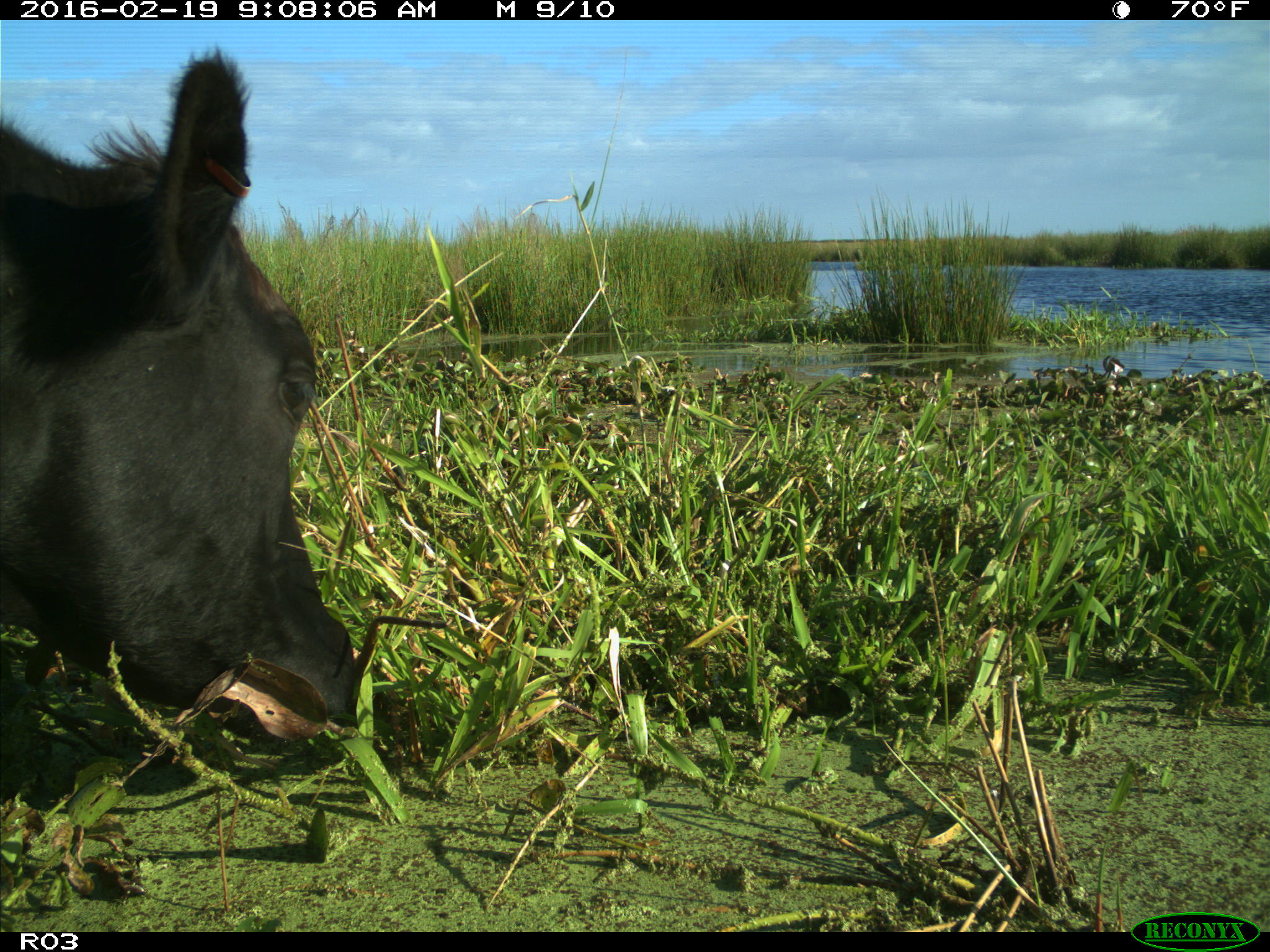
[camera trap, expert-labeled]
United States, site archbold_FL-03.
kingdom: Animalia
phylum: Chordata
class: Mammalia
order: Artiodactyla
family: Bovidae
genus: Bos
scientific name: Bos taurus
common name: domestic cow